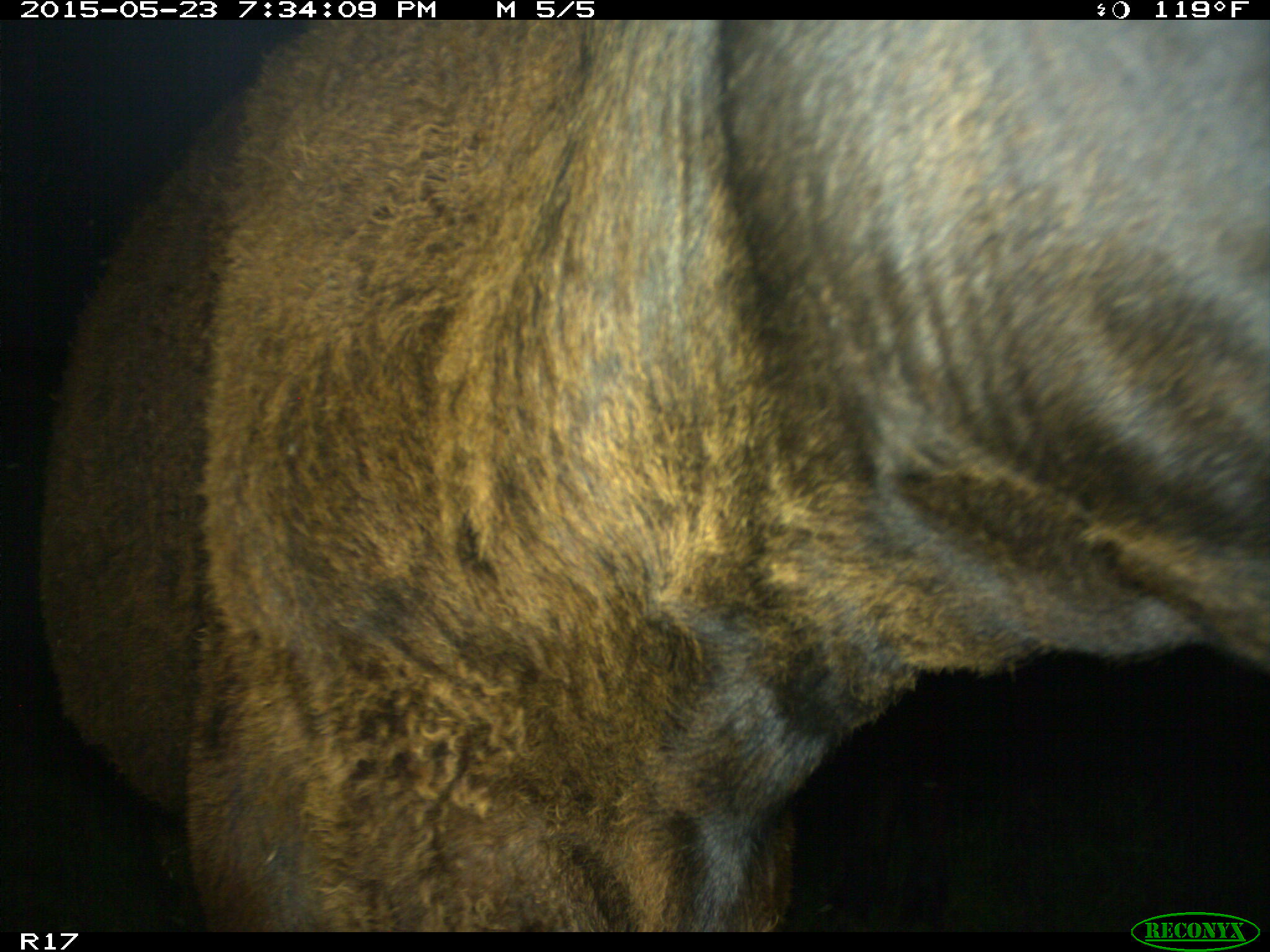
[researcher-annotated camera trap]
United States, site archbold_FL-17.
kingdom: Animalia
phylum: Chordata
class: Mammalia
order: Artiodactyla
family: Bovidae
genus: Bos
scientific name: Bos taurus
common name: domestic cow